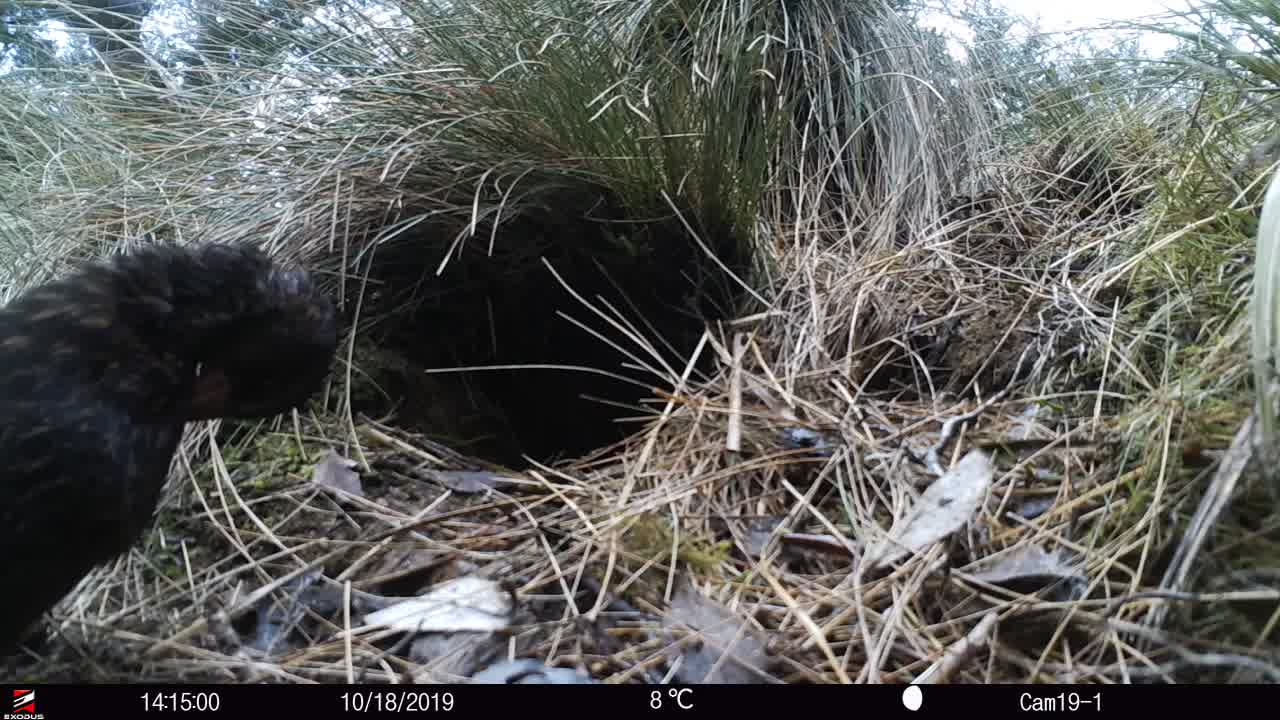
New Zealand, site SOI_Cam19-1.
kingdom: Animalia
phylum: Chordata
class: Aves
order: Gruiformes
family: Rallidae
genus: Gallirallus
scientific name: Gallirallus australis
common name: weka